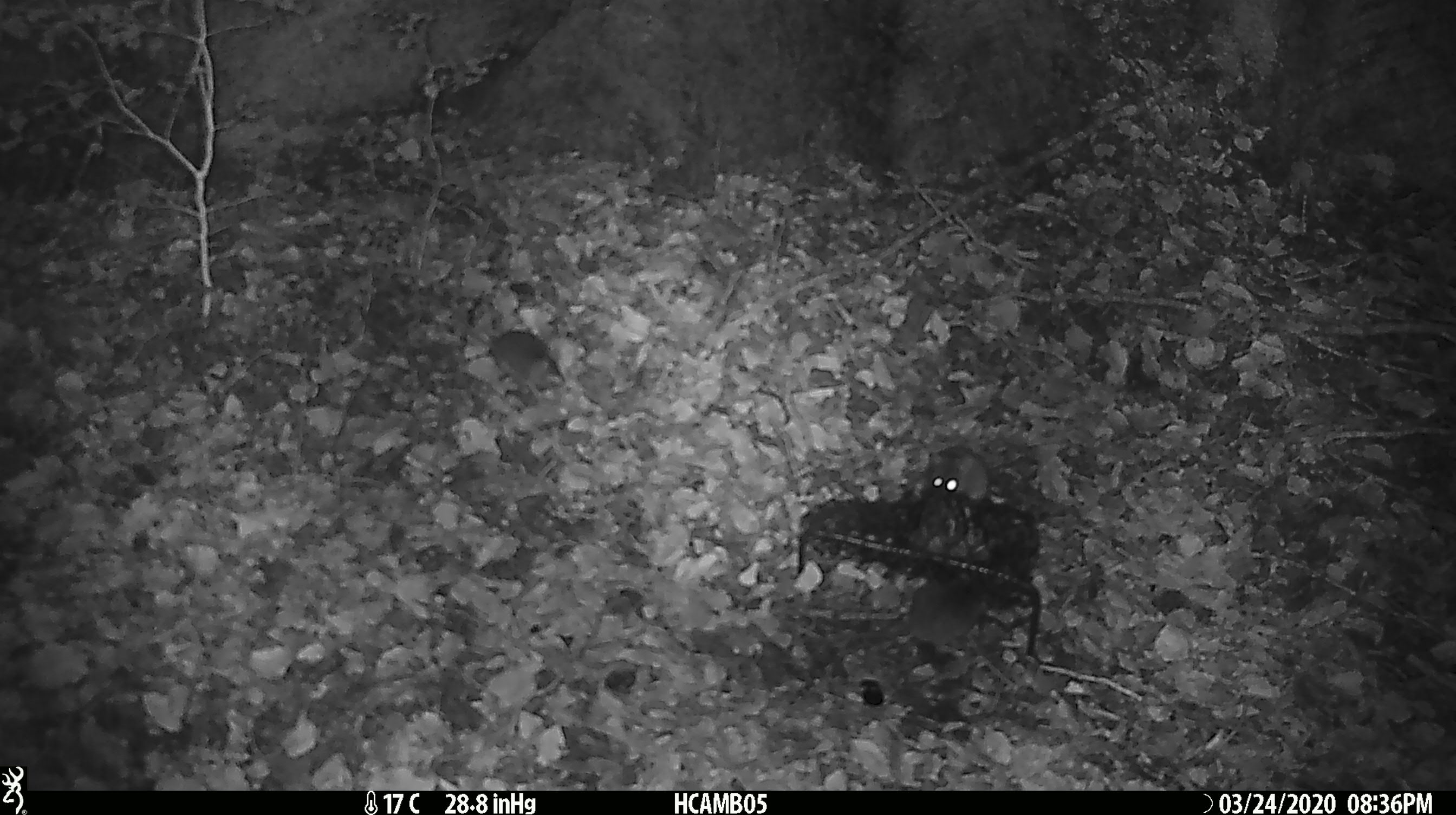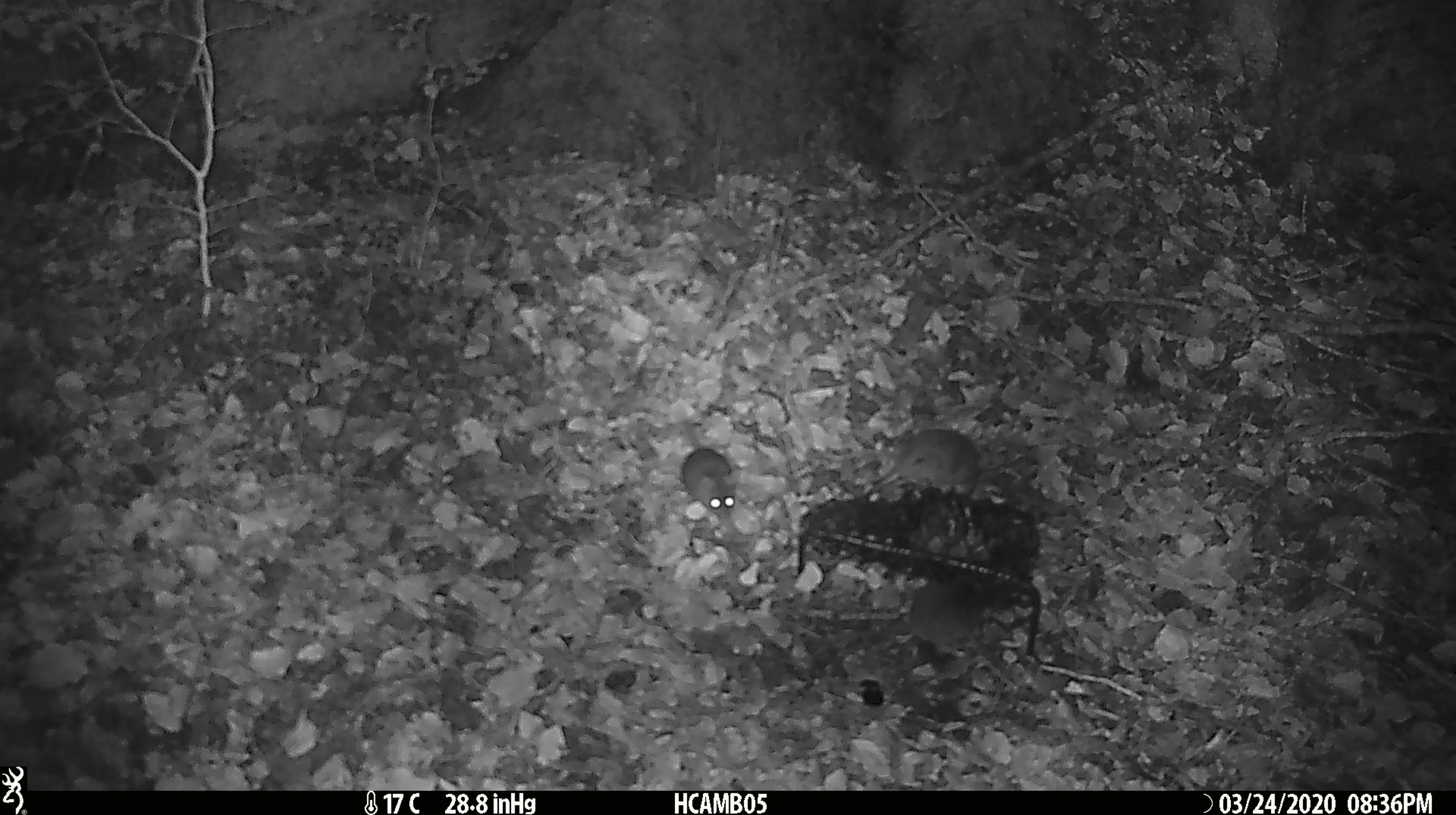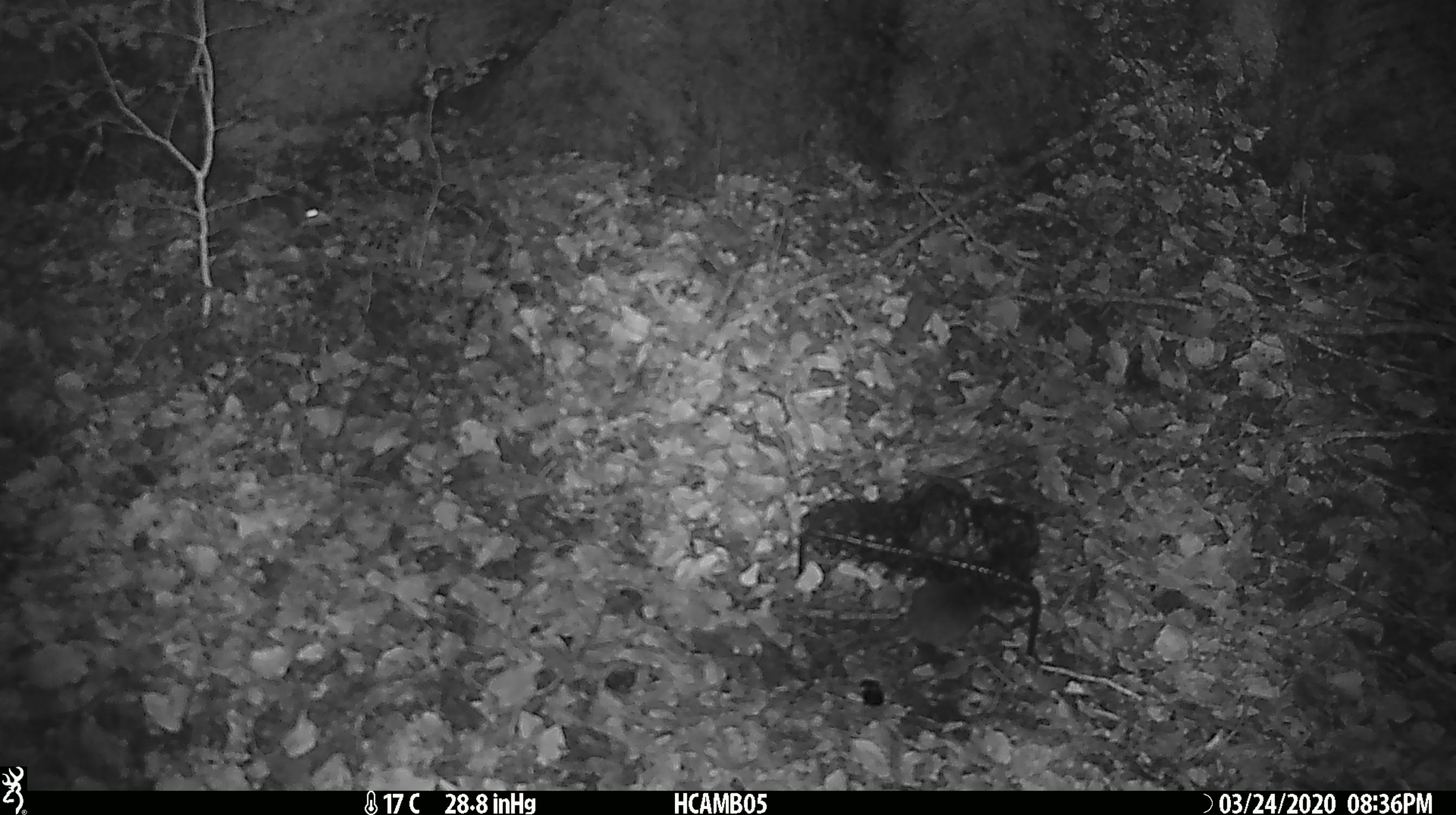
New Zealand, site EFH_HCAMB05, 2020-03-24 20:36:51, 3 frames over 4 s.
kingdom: Animalia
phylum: Chordata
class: Mammalia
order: Rodentia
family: Muridae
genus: Mus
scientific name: Mus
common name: mouse